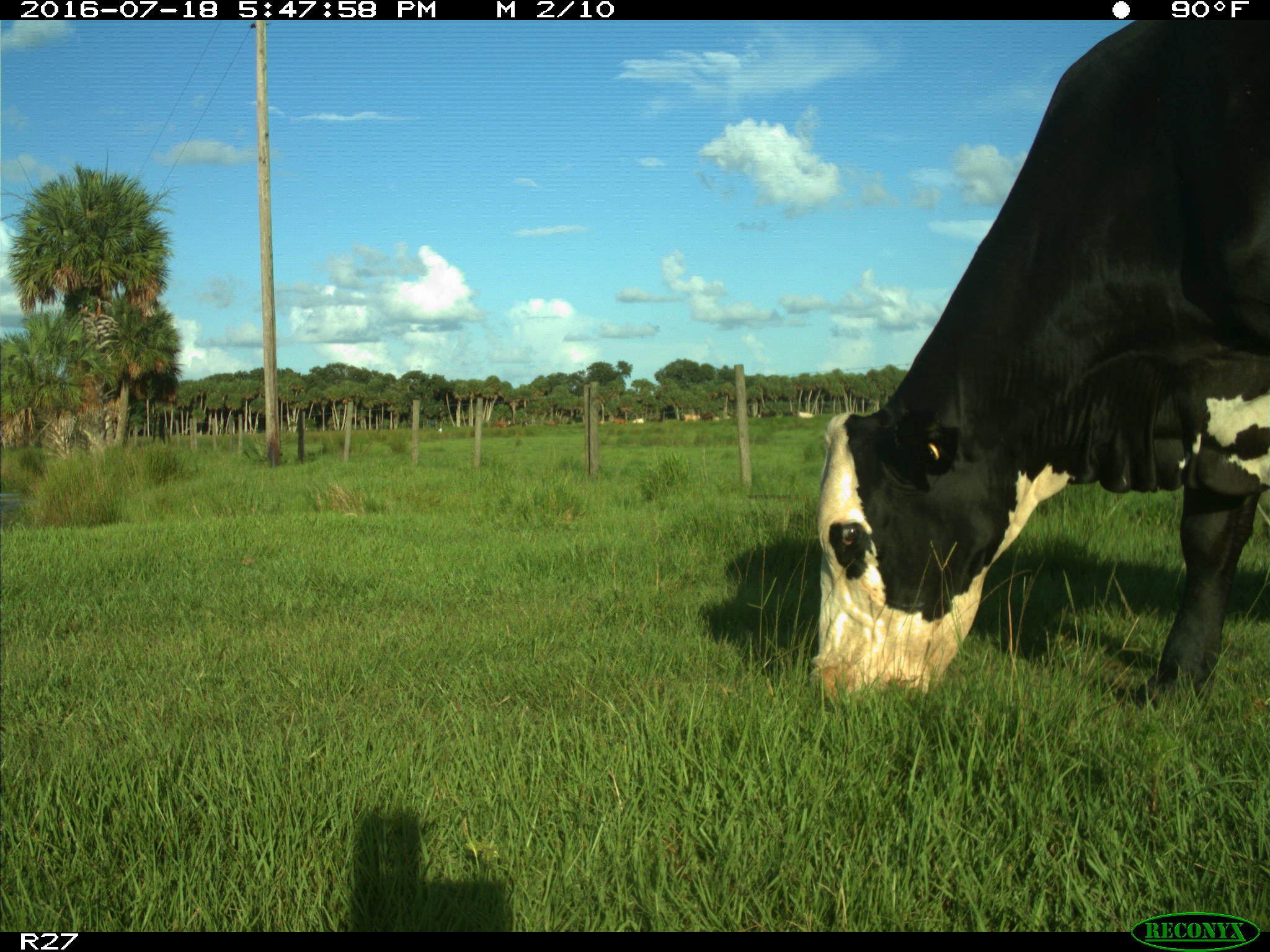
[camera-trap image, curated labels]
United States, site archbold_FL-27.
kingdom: Animalia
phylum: Chordata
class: Mammalia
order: Artiodactyla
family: Bovidae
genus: Bos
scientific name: Bos taurus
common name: domestic cow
Bos taurus (domestic cow).